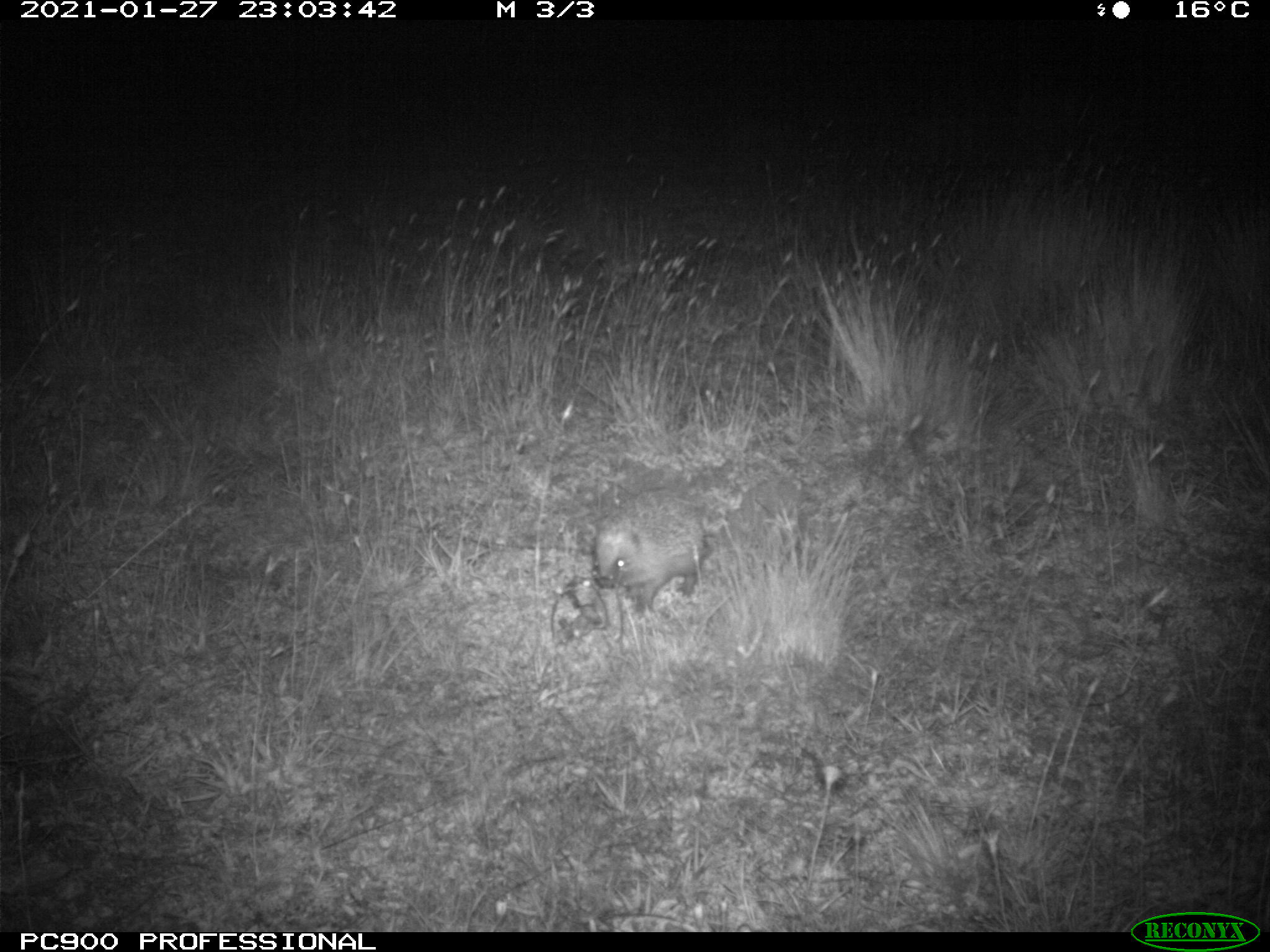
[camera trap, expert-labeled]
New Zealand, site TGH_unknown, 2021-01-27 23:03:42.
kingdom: Animalia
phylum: Chordata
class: Mammalia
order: Eulipotyphla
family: Erinaceidae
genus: Erinaceus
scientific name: Erinaceus europaeus europaeus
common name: european hedgehog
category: hedgehog